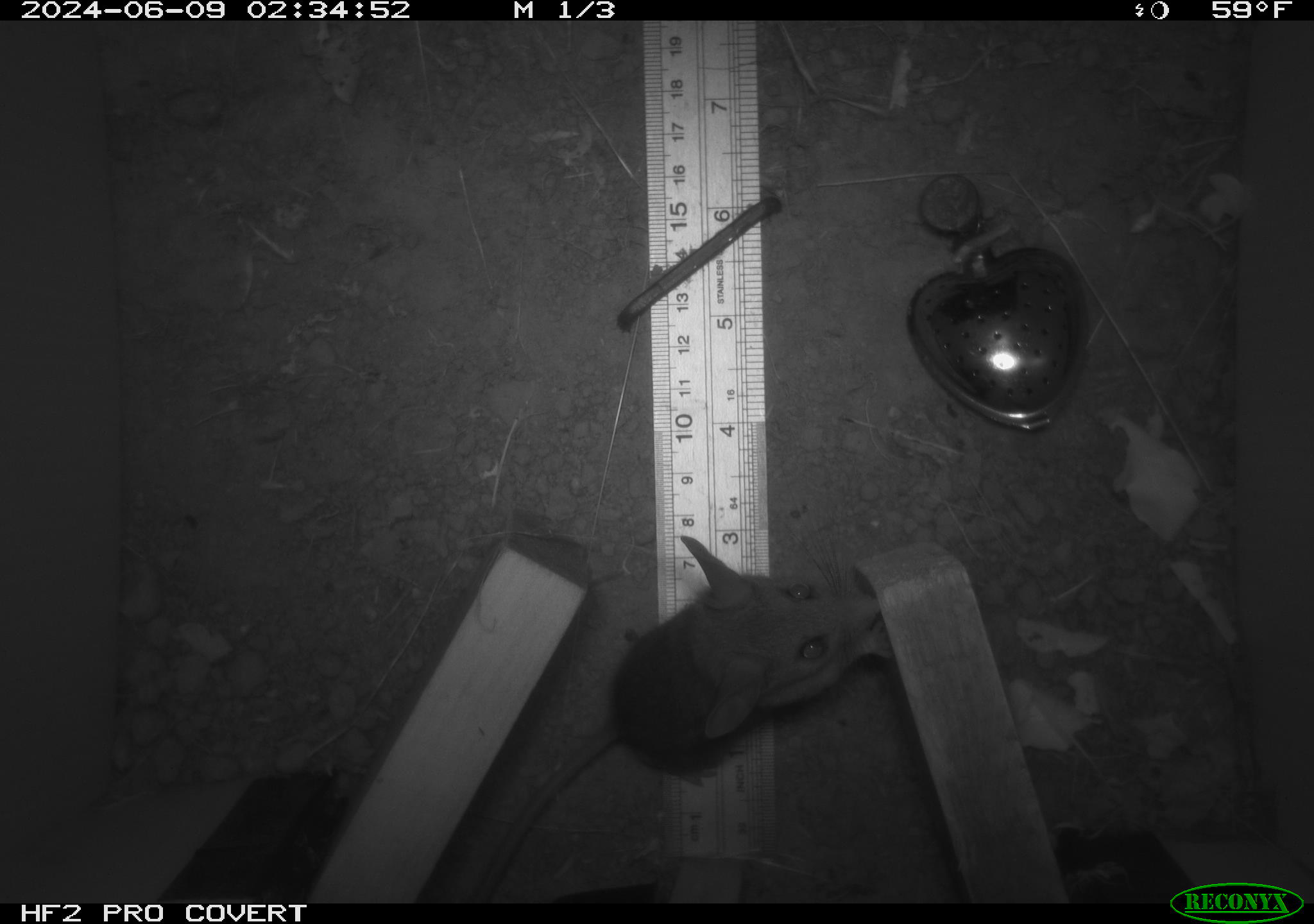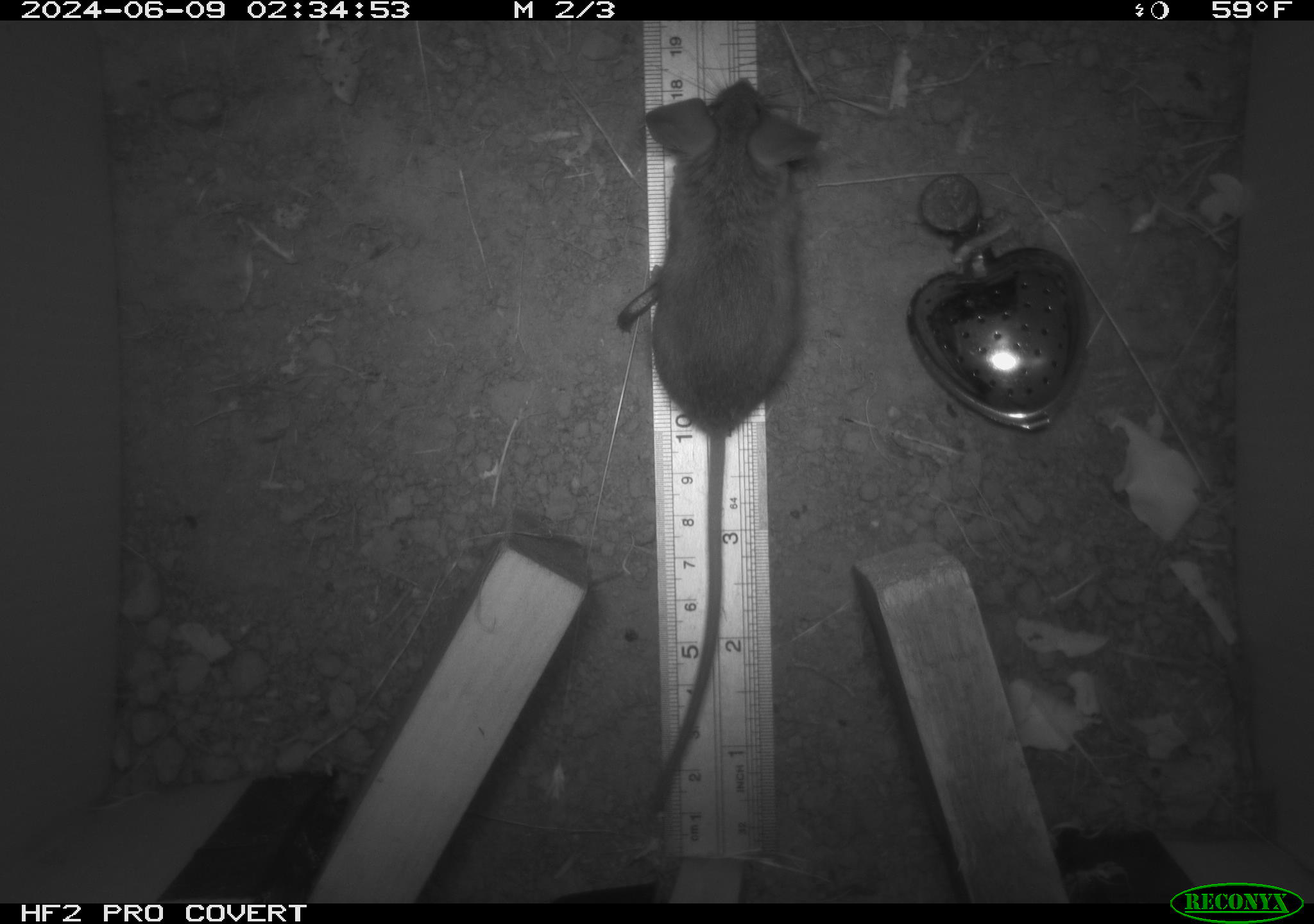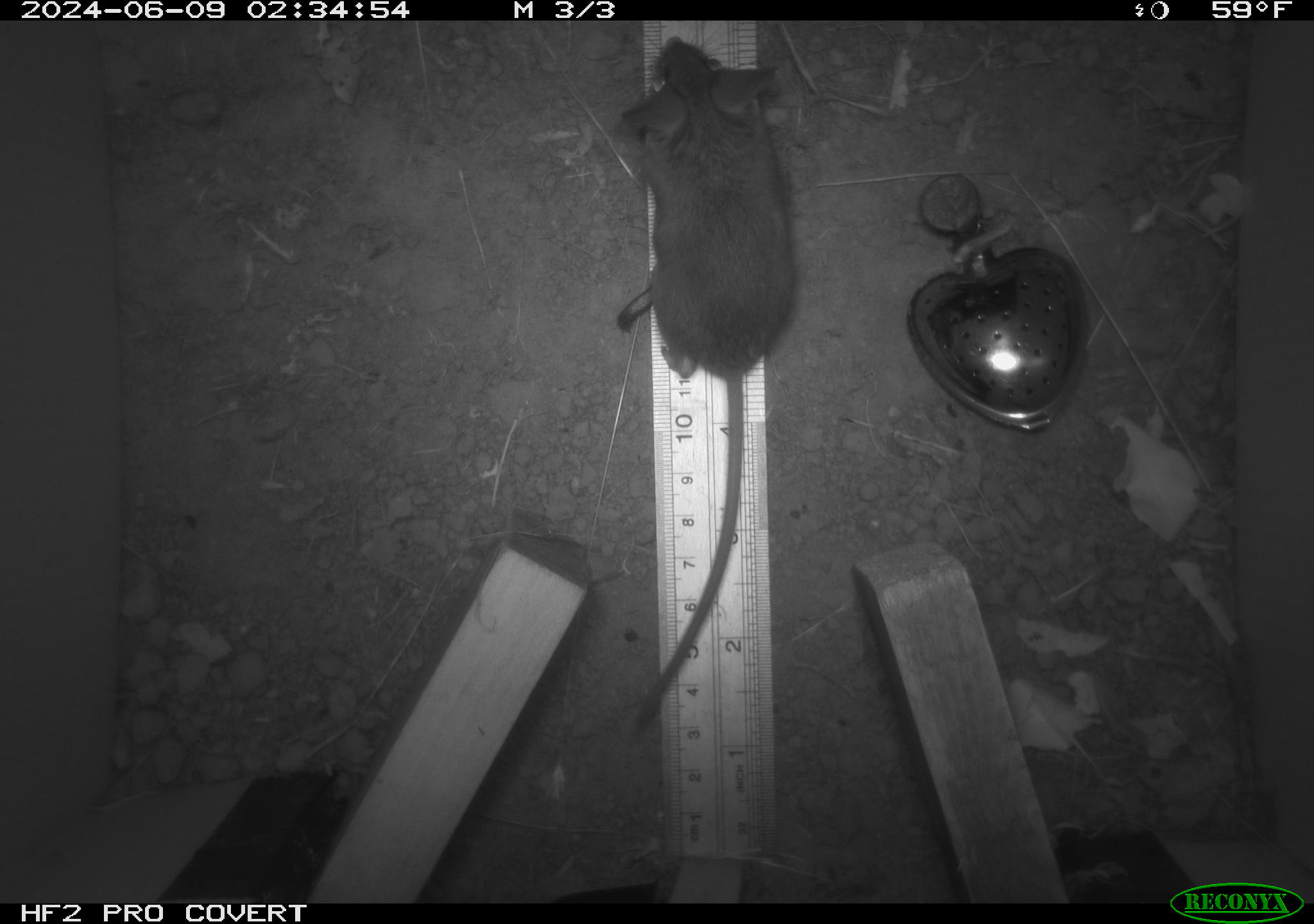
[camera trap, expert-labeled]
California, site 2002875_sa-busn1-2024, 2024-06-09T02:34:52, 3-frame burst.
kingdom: Animalia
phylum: Chordata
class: Mammalia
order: Rodentia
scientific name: Rodentia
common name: rodent